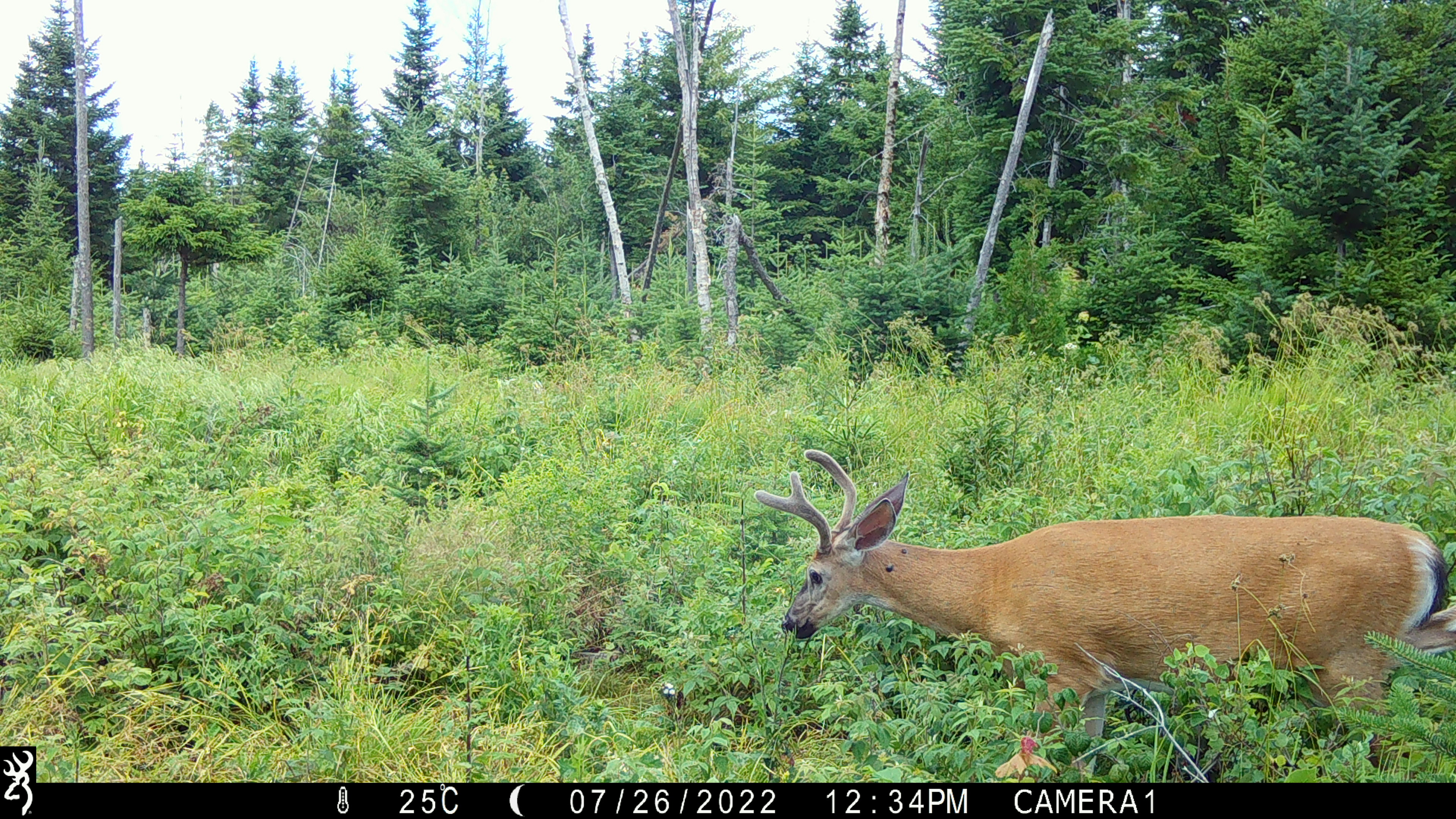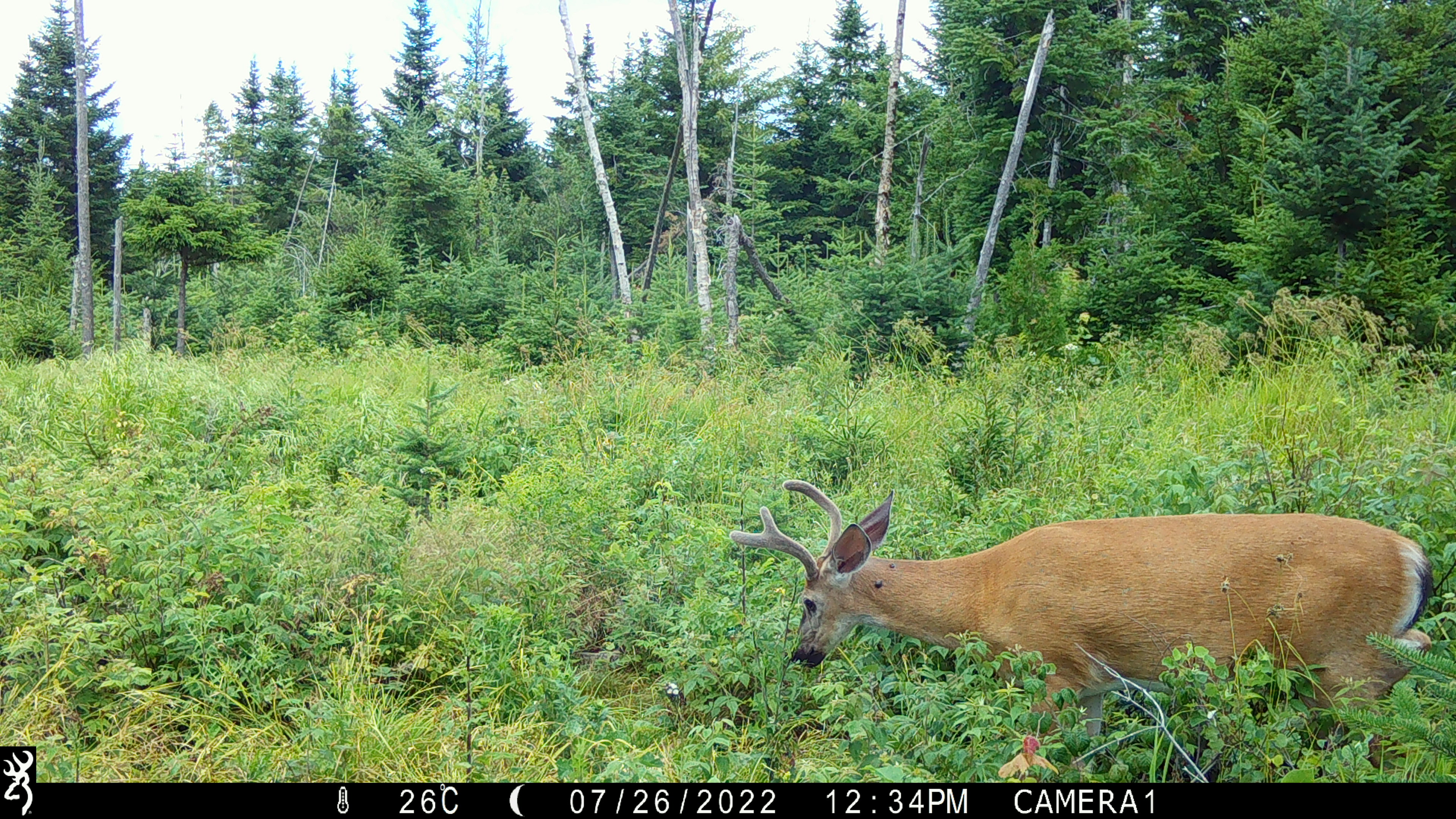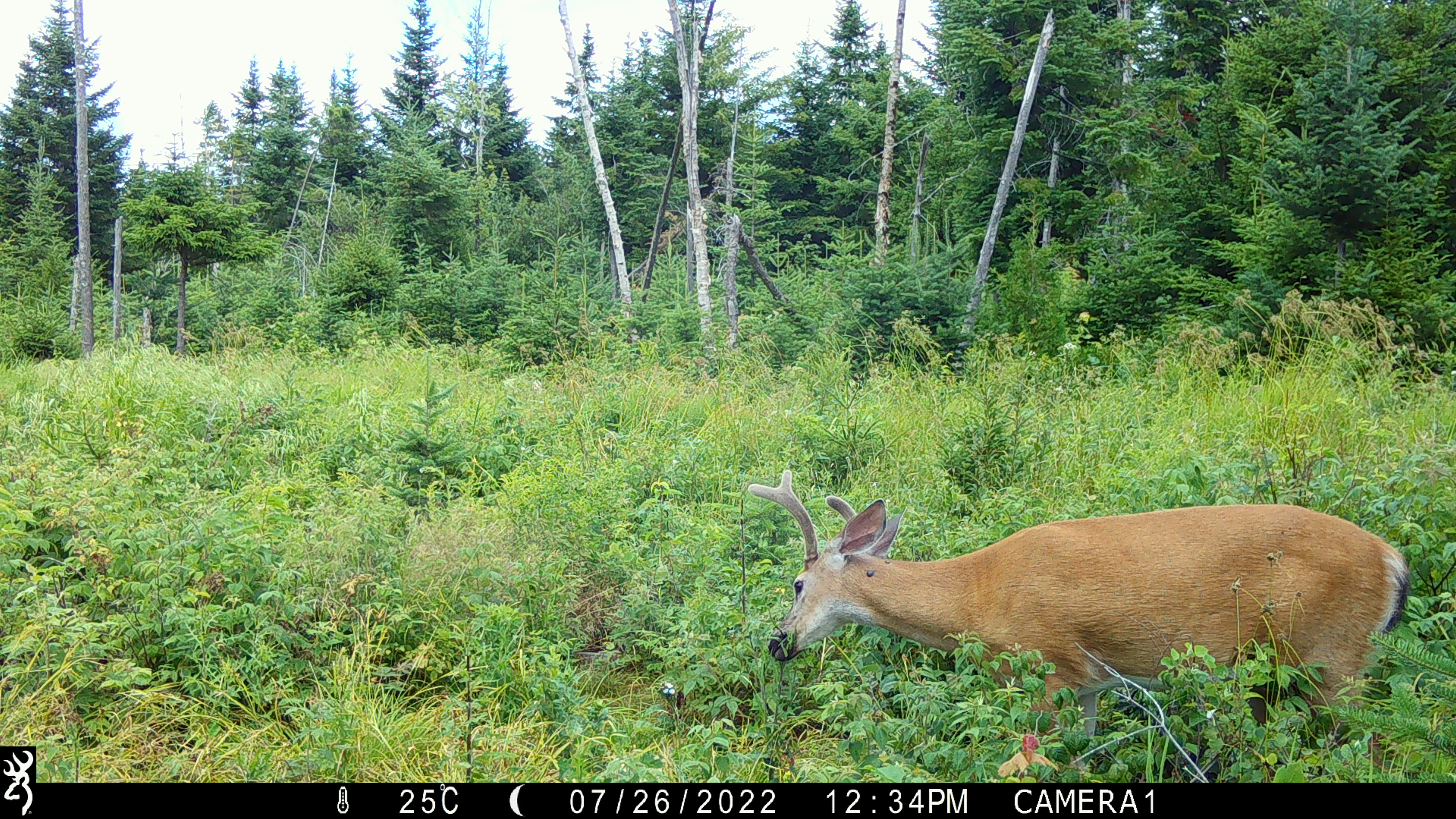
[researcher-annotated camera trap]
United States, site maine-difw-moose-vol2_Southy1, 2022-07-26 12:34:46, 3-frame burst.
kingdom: Animalia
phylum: Chordata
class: Mammalia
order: Artiodactyla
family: Cervidae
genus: Odocoileus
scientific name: Odocoileus virginianus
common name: white-tailed deer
White-tailed deer (Odocoileus virginianus).